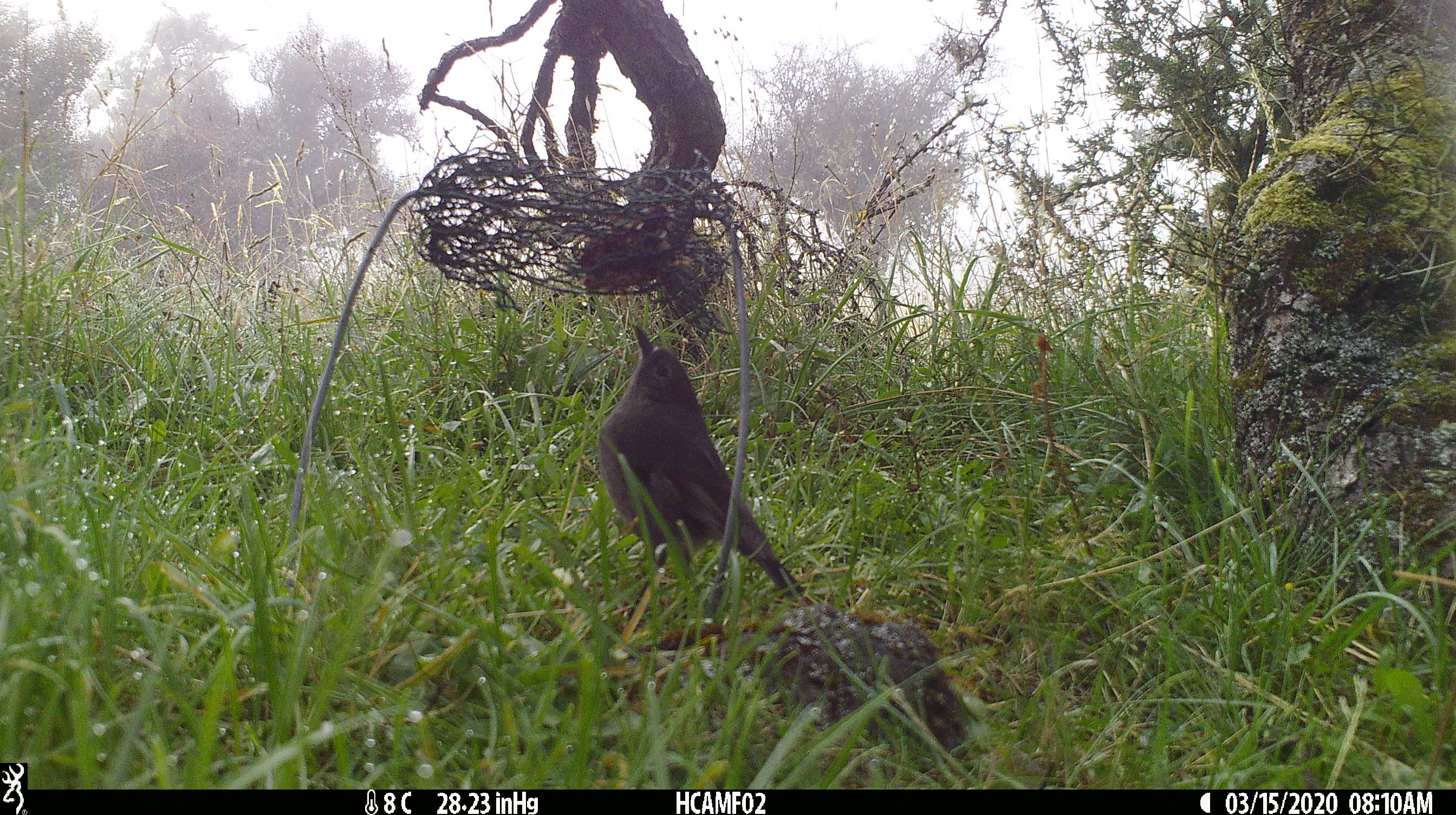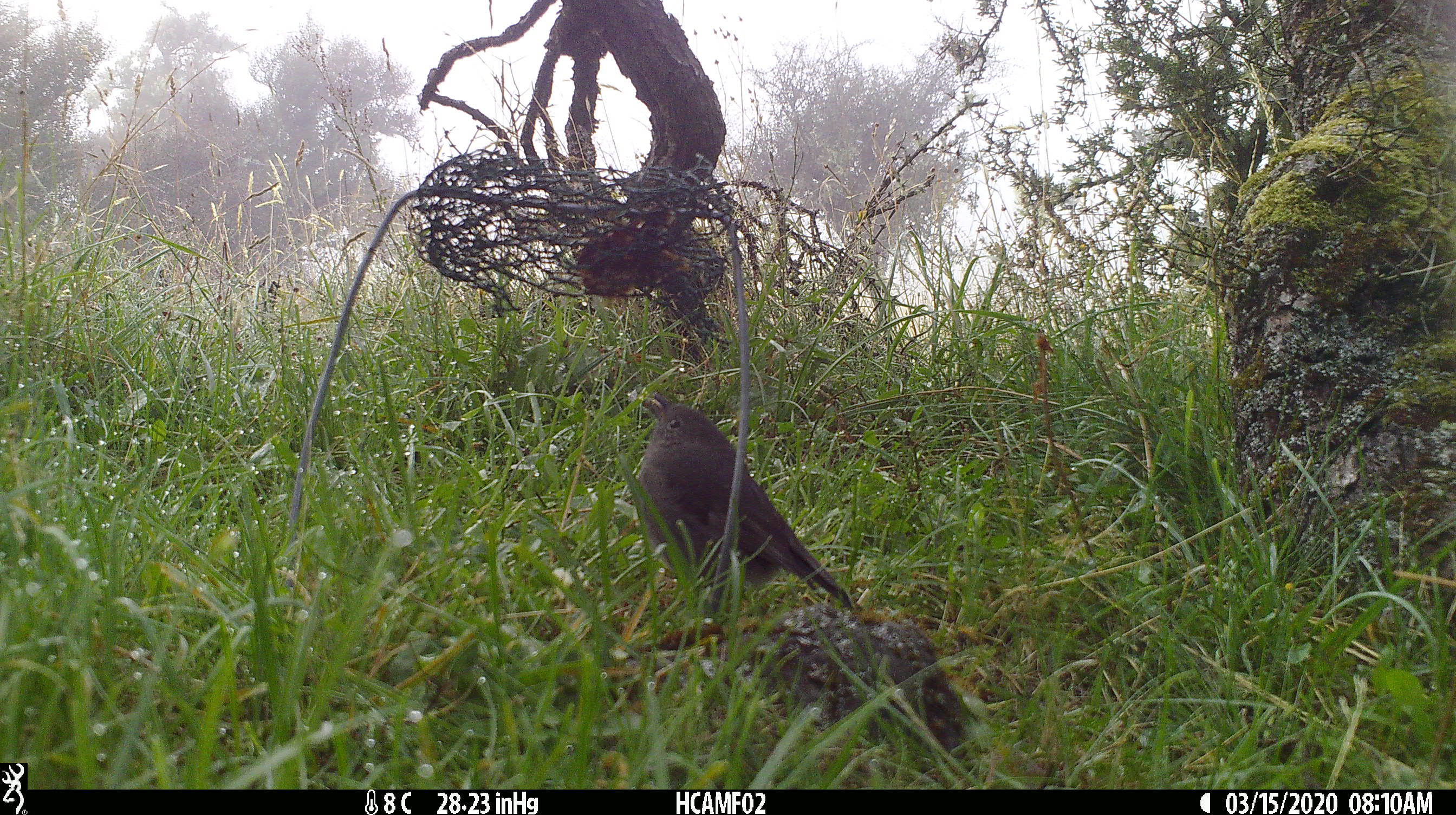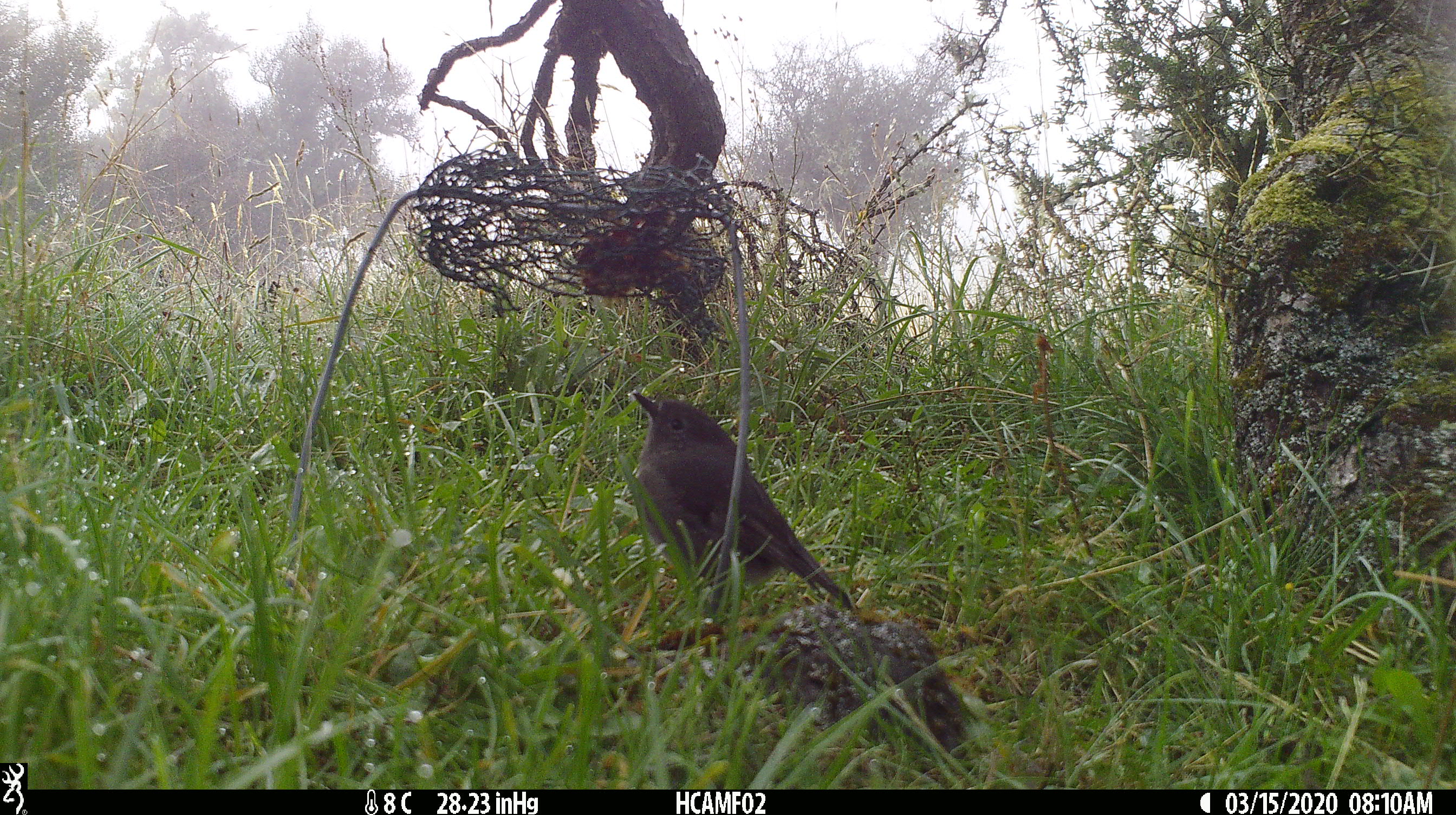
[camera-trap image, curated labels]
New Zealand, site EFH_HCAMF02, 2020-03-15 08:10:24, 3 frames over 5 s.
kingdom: Animalia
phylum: Chordata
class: Aves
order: Passeriformes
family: Petroicidae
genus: Petroica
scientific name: Petroica australis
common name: new zealand robin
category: robin